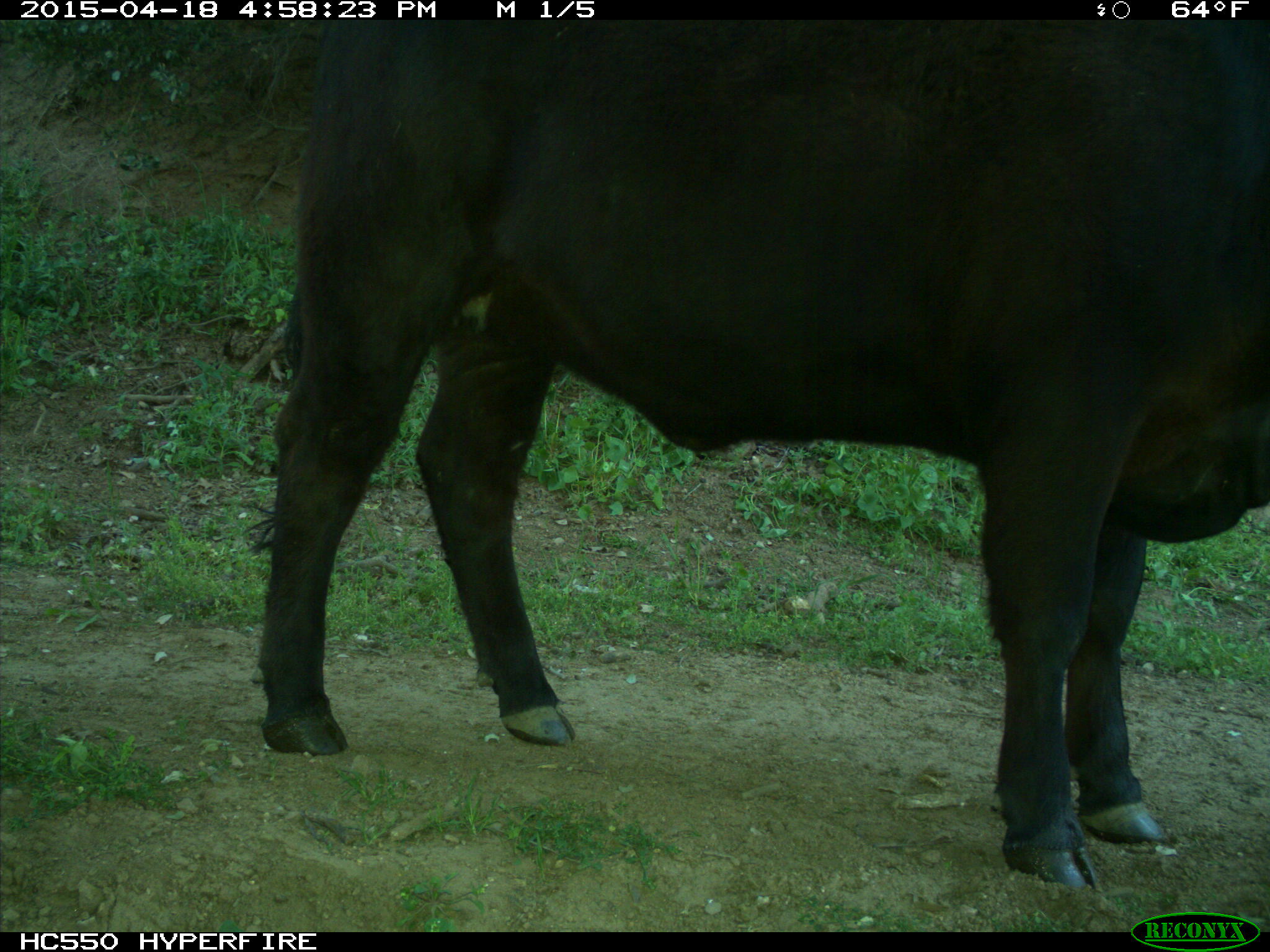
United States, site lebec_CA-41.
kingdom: Animalia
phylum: Chordata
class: Mammalia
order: Artiodactyla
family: Bovidae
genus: Bos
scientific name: Bos taurus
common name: domestic cow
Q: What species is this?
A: Bos taurus (domestic cow).